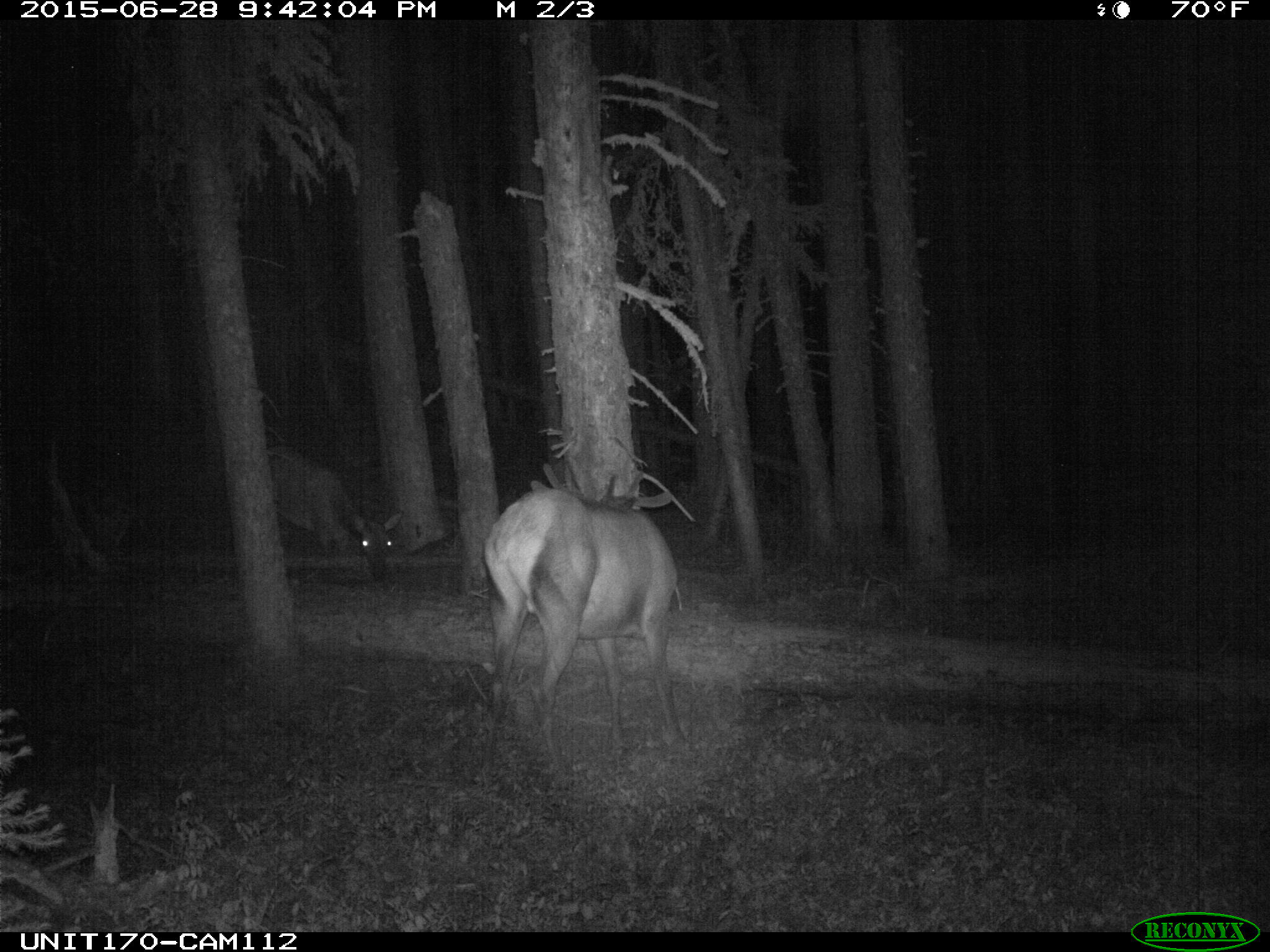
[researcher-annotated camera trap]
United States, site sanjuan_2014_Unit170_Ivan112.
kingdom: Animalia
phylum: Chordata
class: Mammalia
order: Artiodactyla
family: Cervidae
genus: Cervus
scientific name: Cervus elaphus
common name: red deer